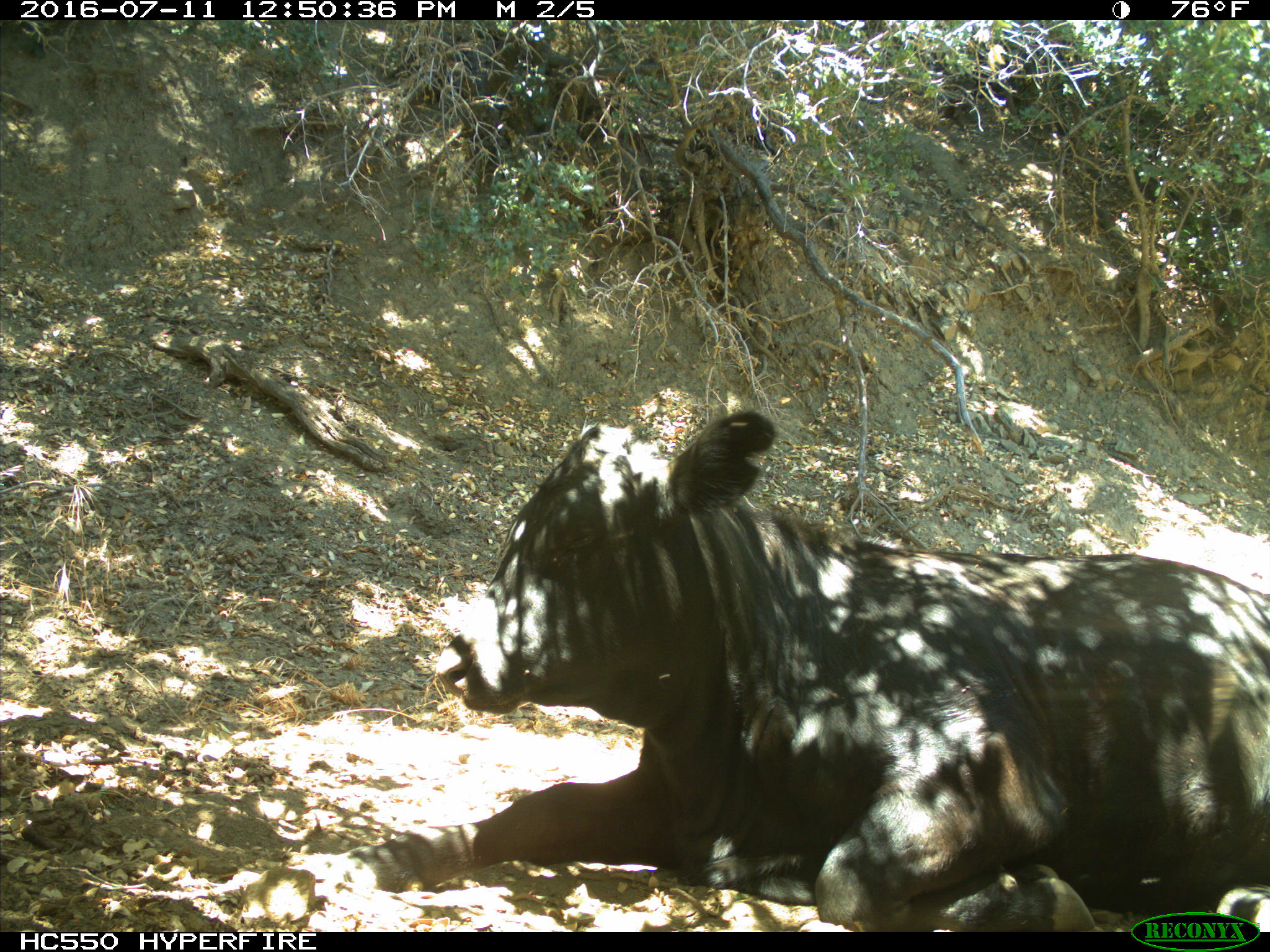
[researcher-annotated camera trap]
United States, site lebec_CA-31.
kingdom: Animalia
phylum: Chordata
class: Mammalia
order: Artiodactyla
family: Bovidae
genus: Bos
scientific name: Bos taurus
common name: domestic cow